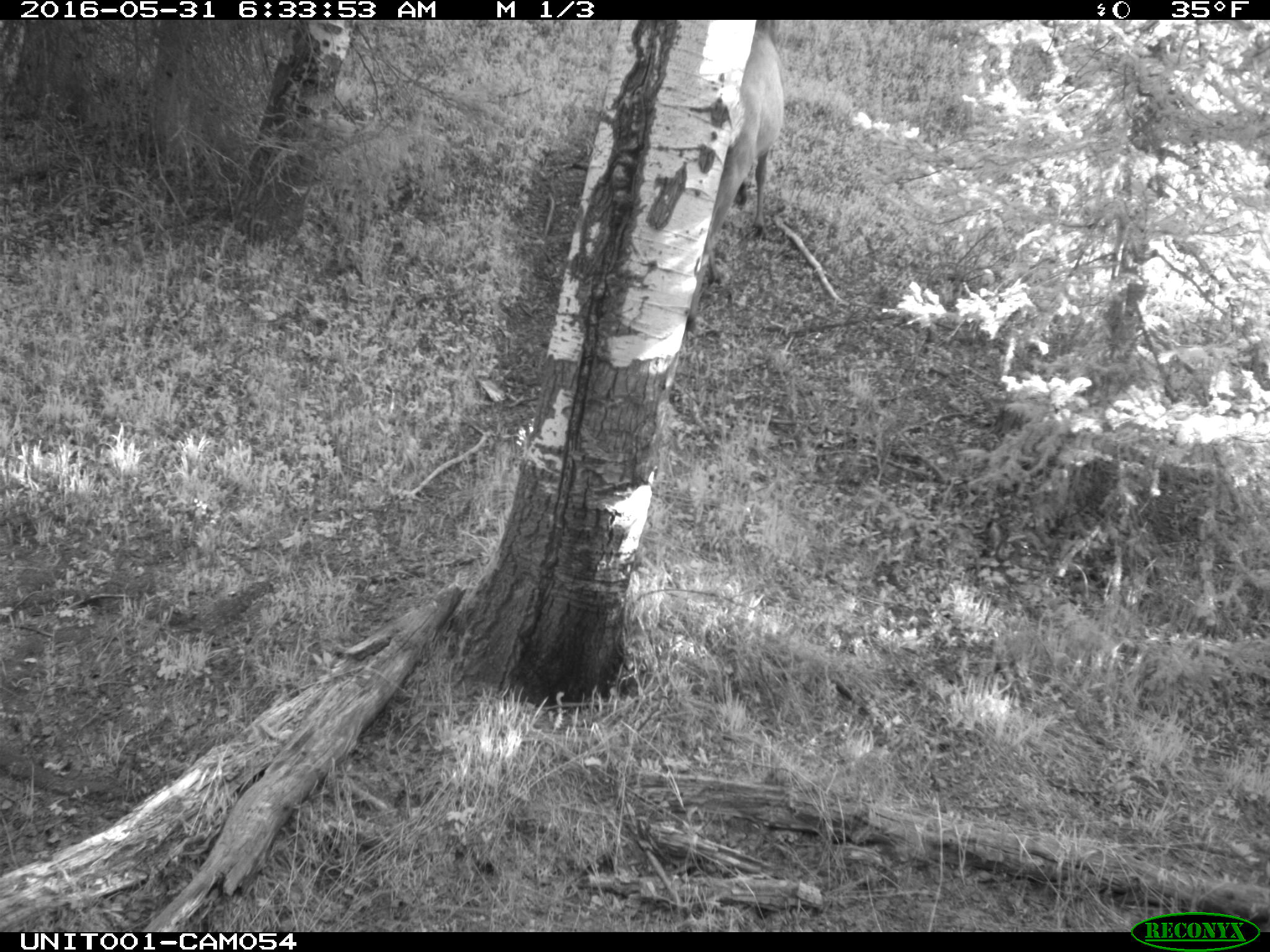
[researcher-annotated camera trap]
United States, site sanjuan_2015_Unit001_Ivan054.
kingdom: Animalia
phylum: Chordata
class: Mammalia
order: Artiodactyla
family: Cervidae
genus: Cervus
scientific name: Cervus elaphus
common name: red deer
Cervus elaphus (red deer).